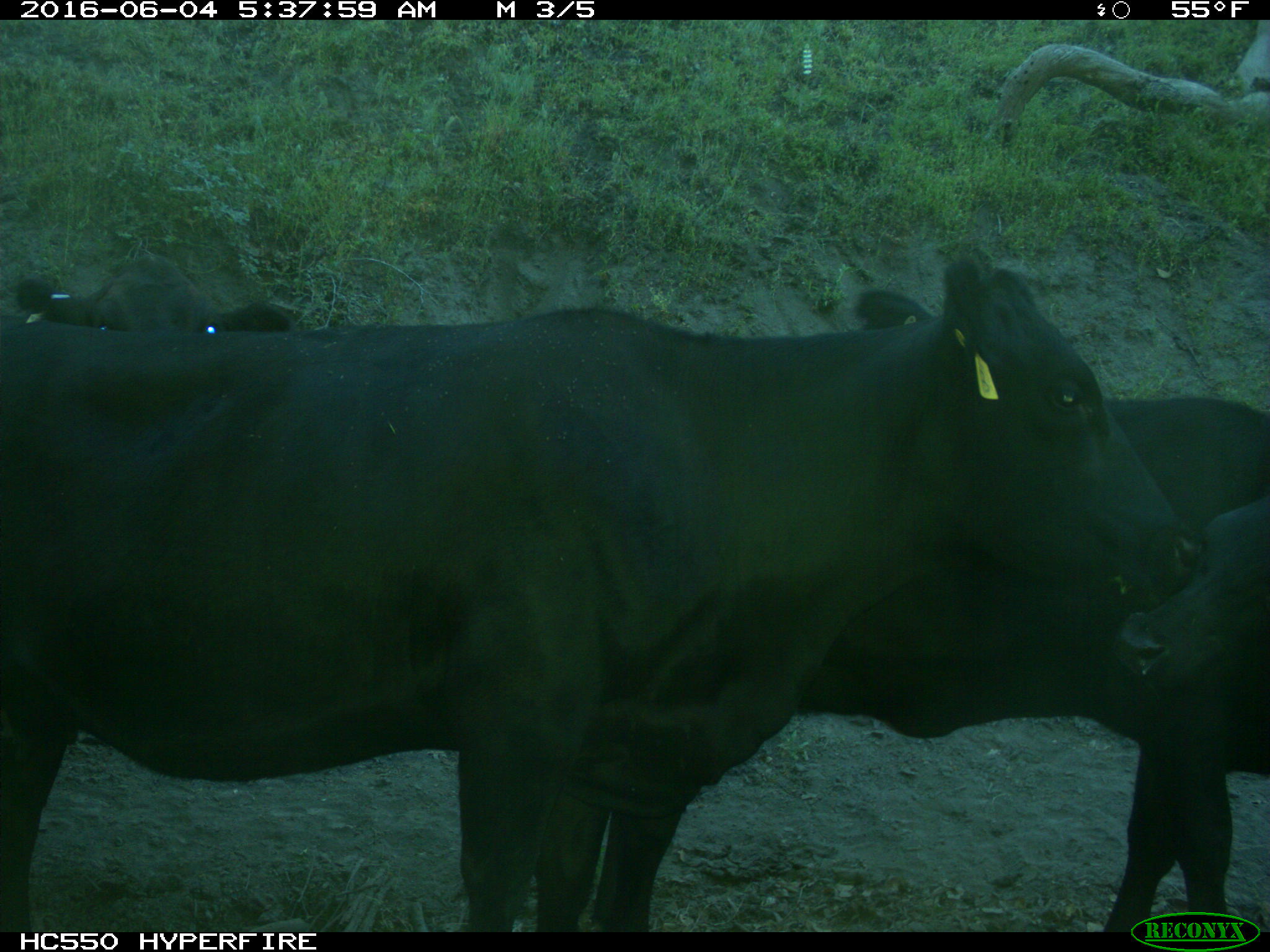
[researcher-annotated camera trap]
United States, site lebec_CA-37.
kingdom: Animalia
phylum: Chordata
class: Mammalia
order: Artiodactyla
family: Bovidae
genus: Bos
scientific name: Bos taurus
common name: domestic cow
Bos taurus (domestic cow).